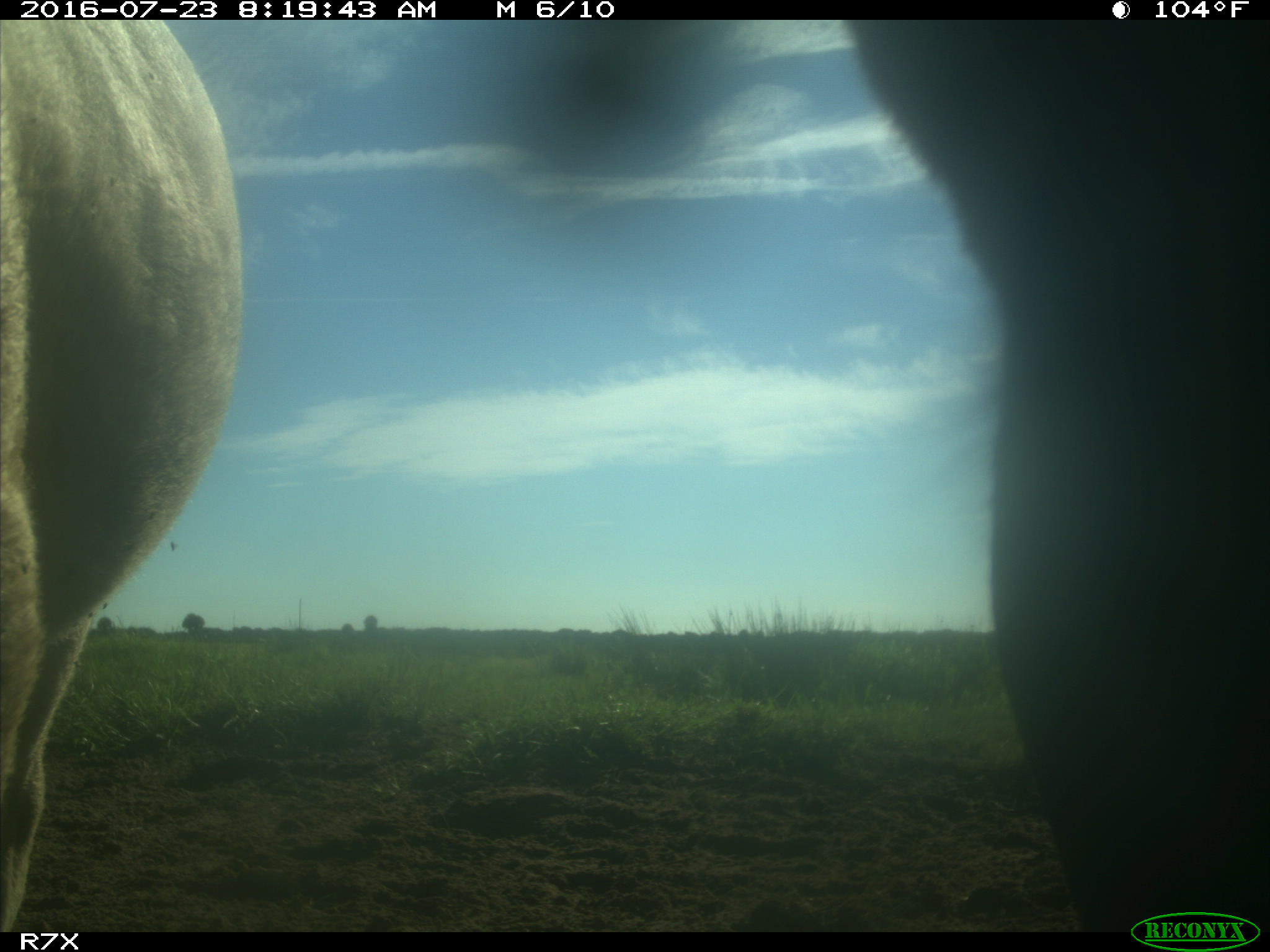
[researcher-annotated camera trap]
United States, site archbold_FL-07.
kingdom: Animalia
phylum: Chordata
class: Mammalia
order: Artiodactyla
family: Bovidae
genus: Bos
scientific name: Bos taurus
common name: domestic cow